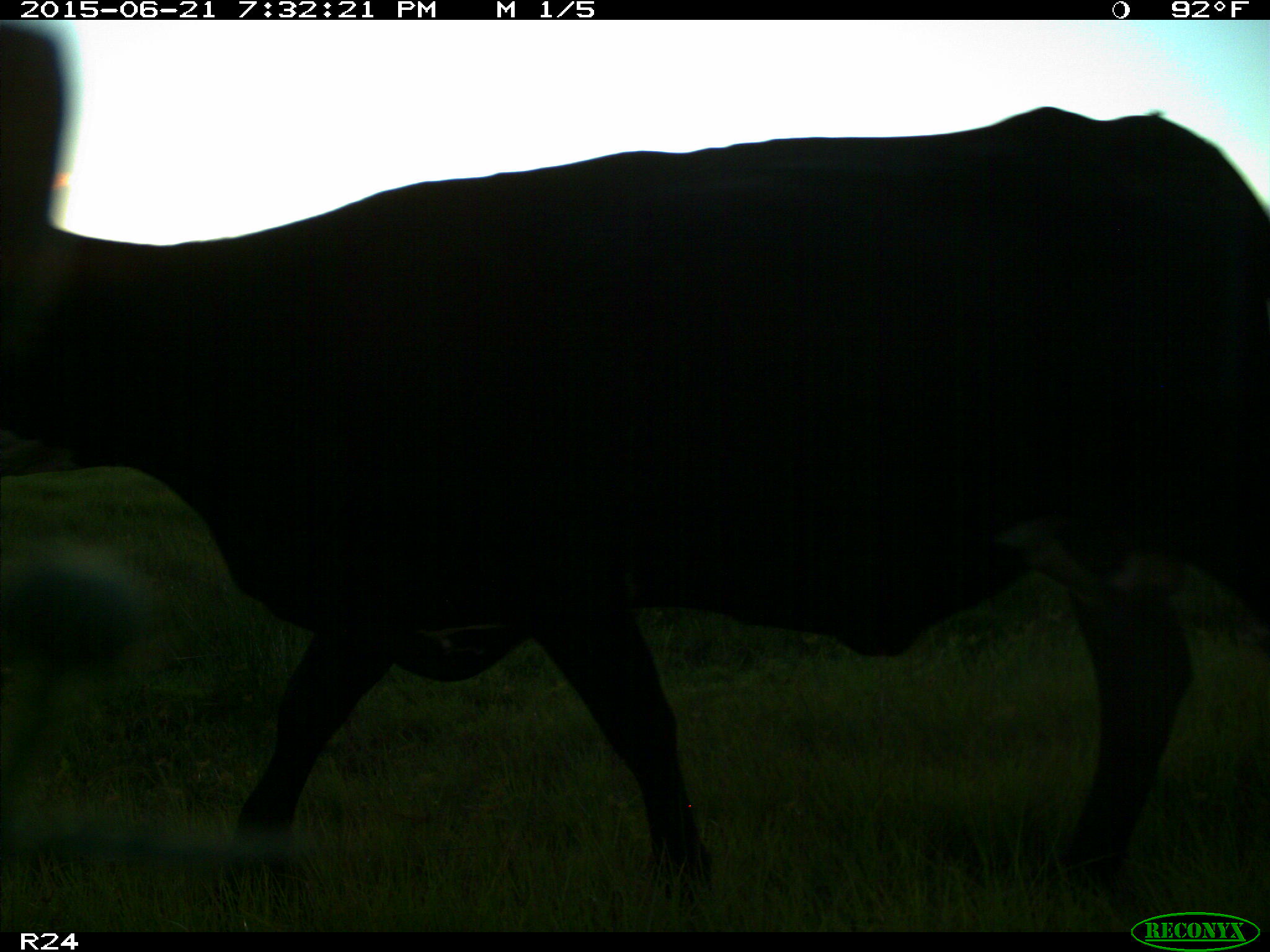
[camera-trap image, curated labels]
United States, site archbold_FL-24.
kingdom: Animalia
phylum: Chordata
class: Mammalia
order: Artiodactyla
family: Bovidae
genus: Bos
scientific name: Bos taurus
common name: domestic cow